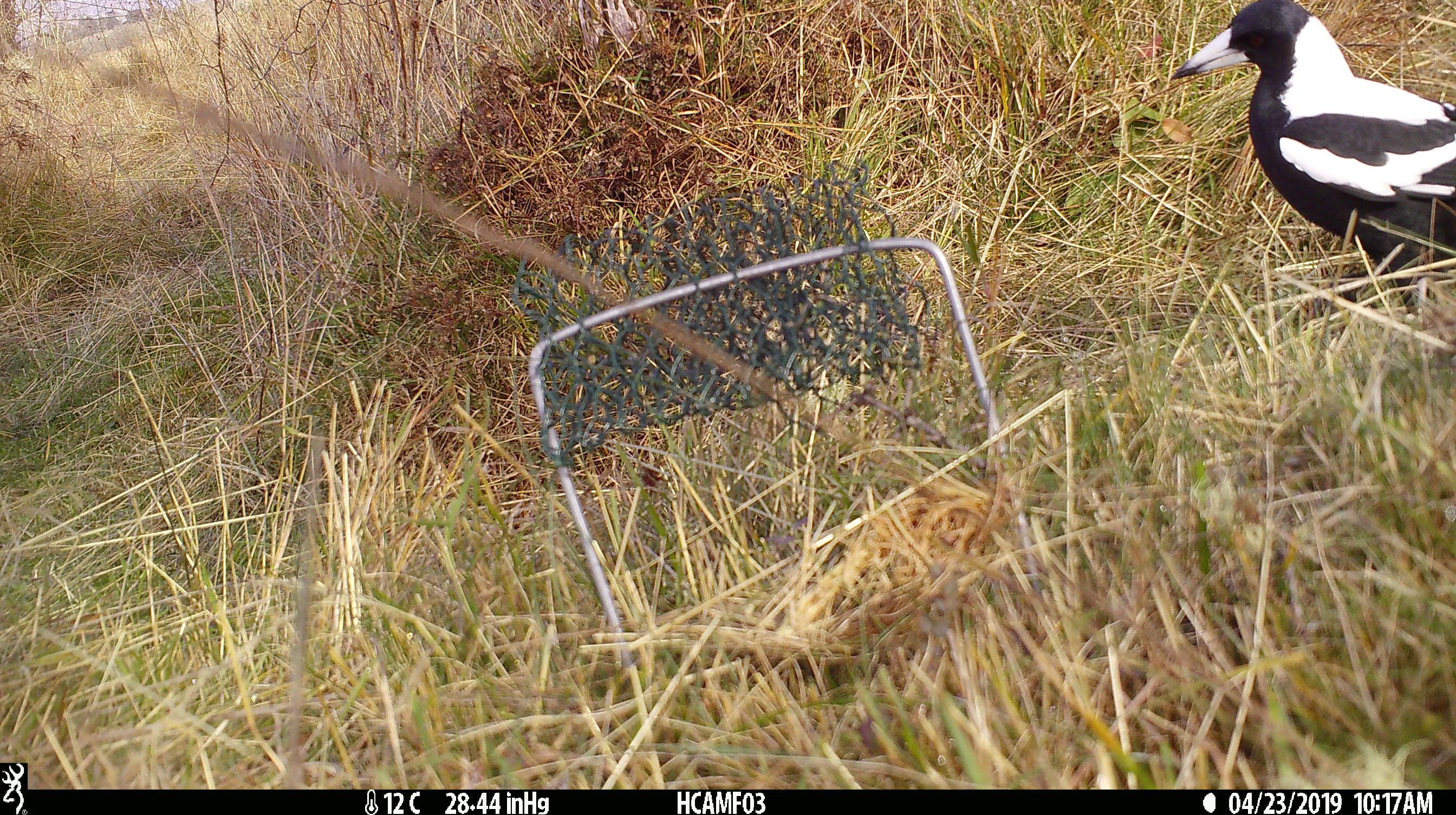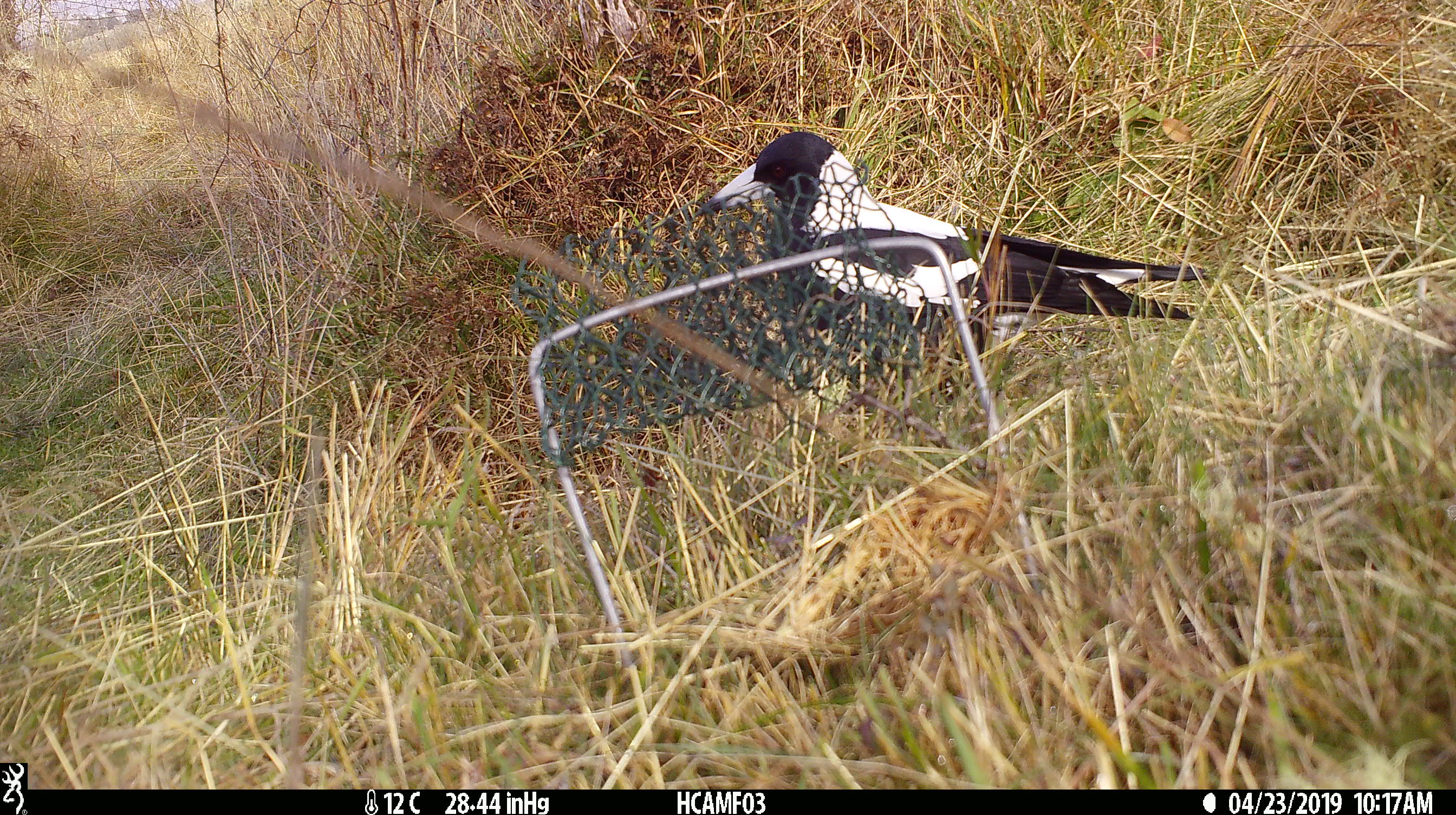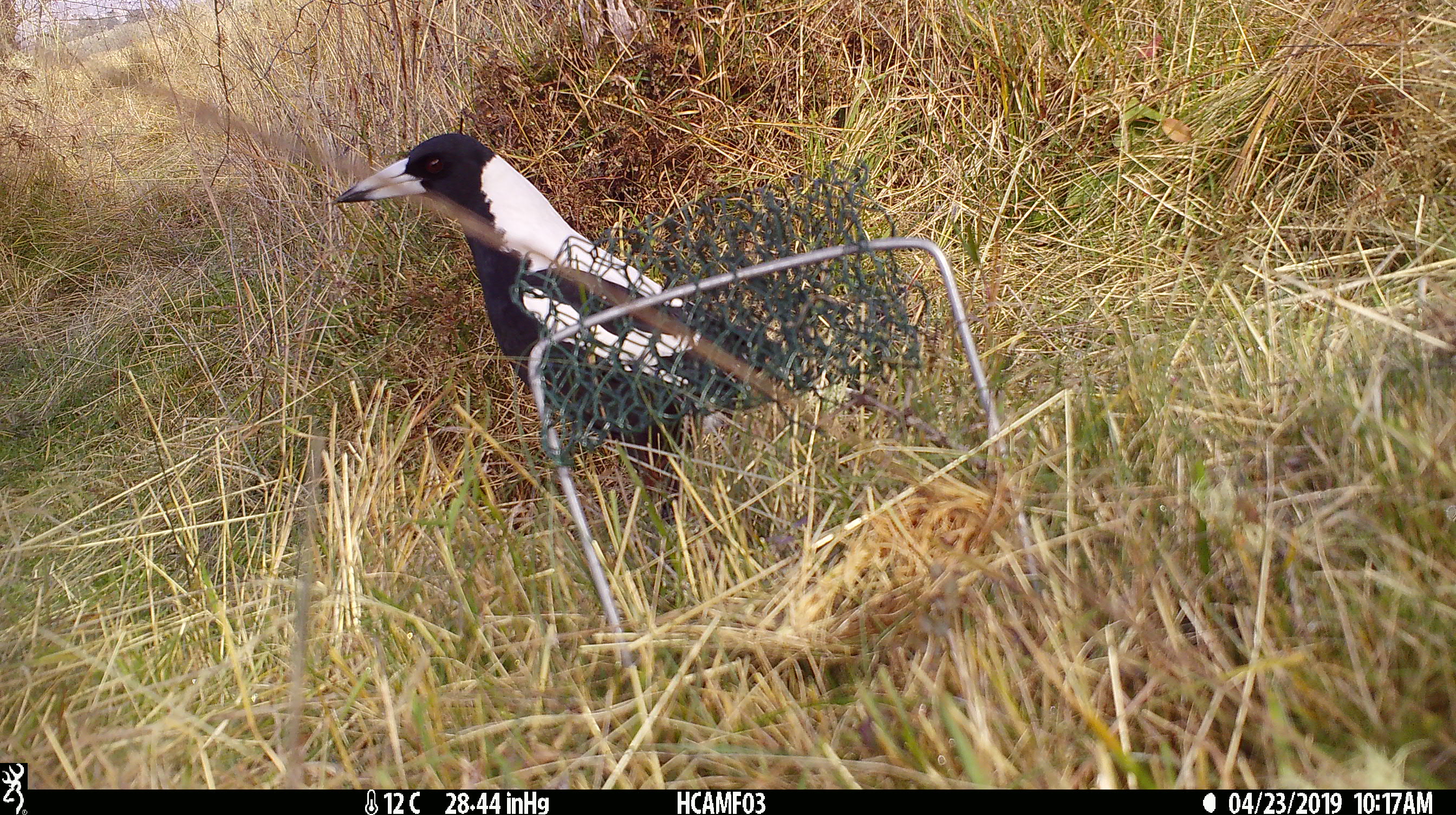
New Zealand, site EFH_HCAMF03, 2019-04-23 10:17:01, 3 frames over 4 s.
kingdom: Animalia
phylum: Chordata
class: Aves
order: Passeriformes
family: Artamidae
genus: Gymnorhina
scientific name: Gymnorhina tibicen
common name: australian magpie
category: magpie